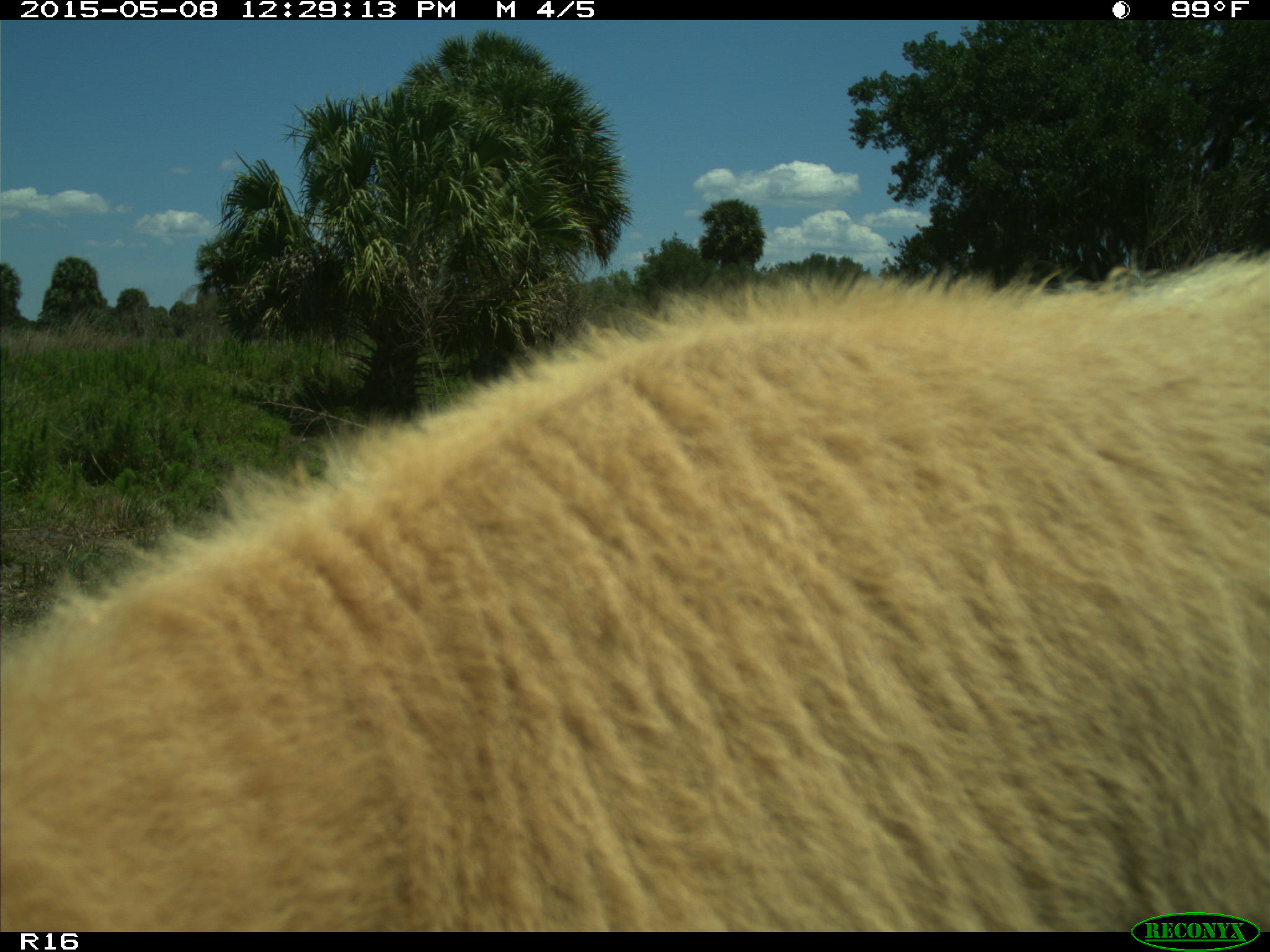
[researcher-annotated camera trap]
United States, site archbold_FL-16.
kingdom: Animalia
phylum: Chordata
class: Mammalia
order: Artiodactyla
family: Bovidae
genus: Bos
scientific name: Bos taurus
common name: domestic cow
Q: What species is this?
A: Bos taurus (domestic cow).